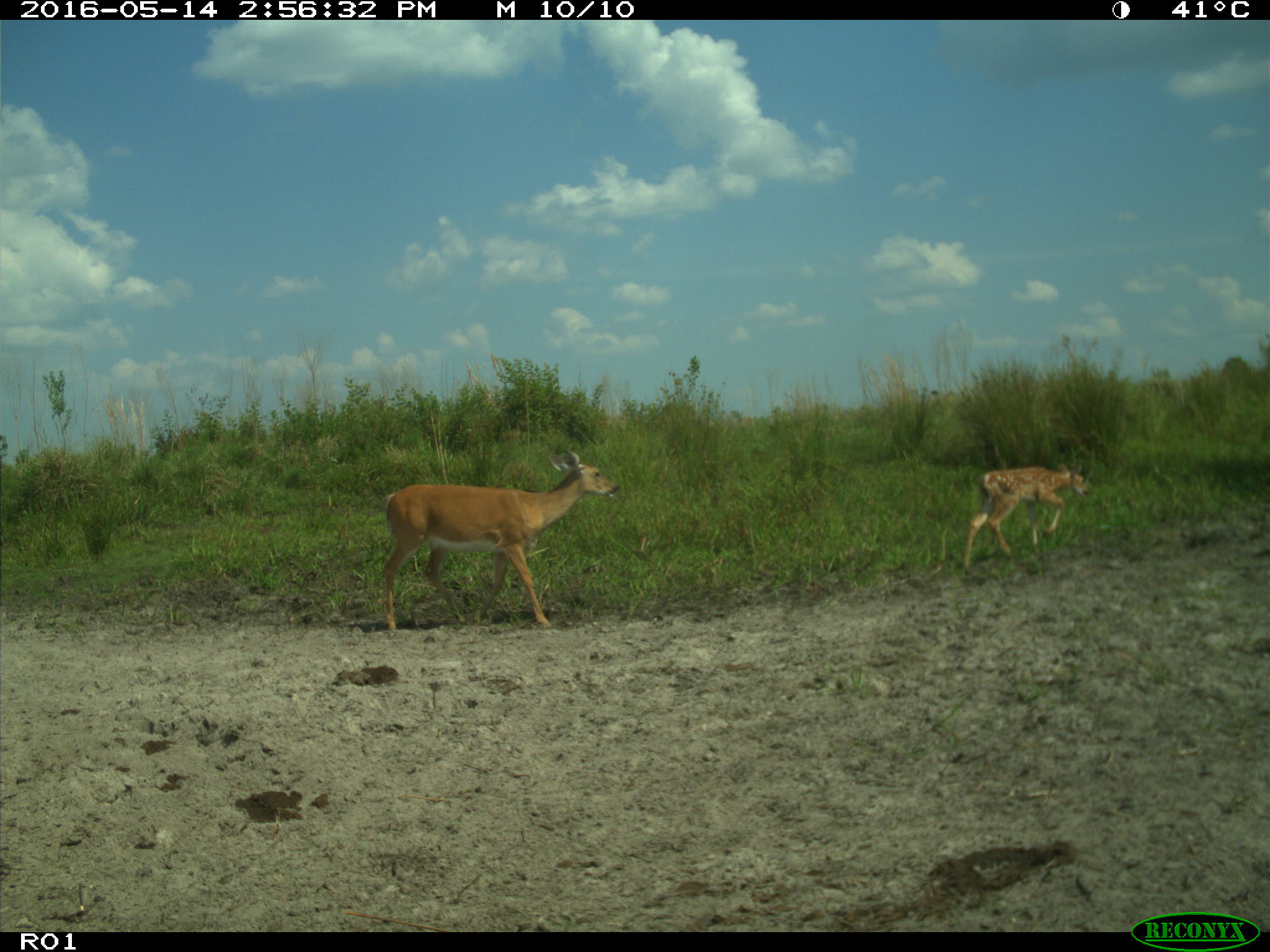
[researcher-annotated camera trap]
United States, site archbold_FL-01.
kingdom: Animalia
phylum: Chordata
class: Mammalia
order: Artiodactyla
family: Cervidae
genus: Odocoileus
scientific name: Odocoileus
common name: deer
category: unidentified deer